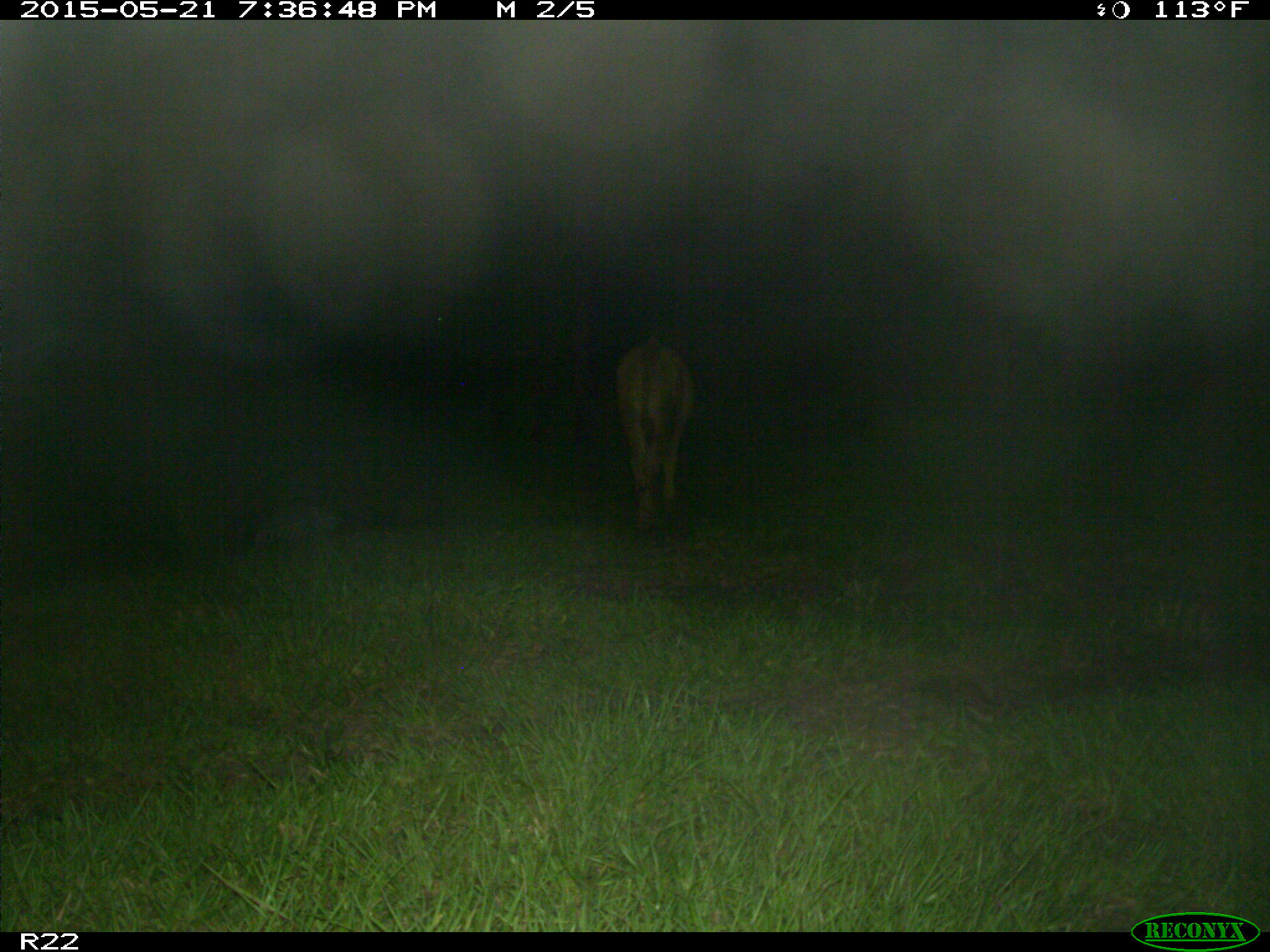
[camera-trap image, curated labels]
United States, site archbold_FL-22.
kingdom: Animalia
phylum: Chordata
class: Mammalia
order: Artiodactyla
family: Bovidae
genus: Bos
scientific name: Bos taurus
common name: domestic cow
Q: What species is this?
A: Bos taurus (domestic cow).